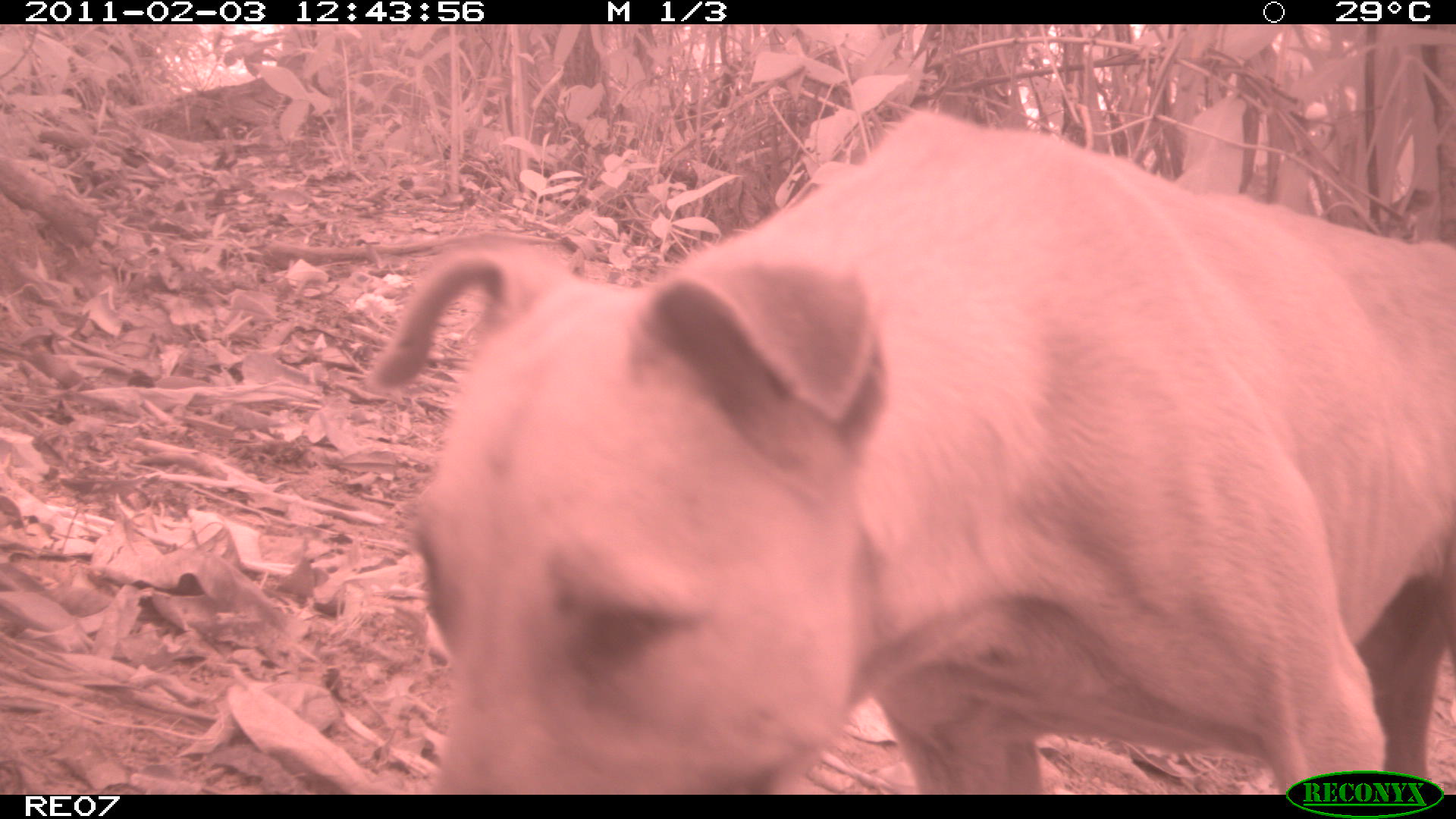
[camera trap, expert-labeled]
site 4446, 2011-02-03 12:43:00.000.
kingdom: Animalia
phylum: Chordata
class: Mammalia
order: Carnivora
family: Canidae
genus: Canis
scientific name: Canis familiaris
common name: domestic dog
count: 1